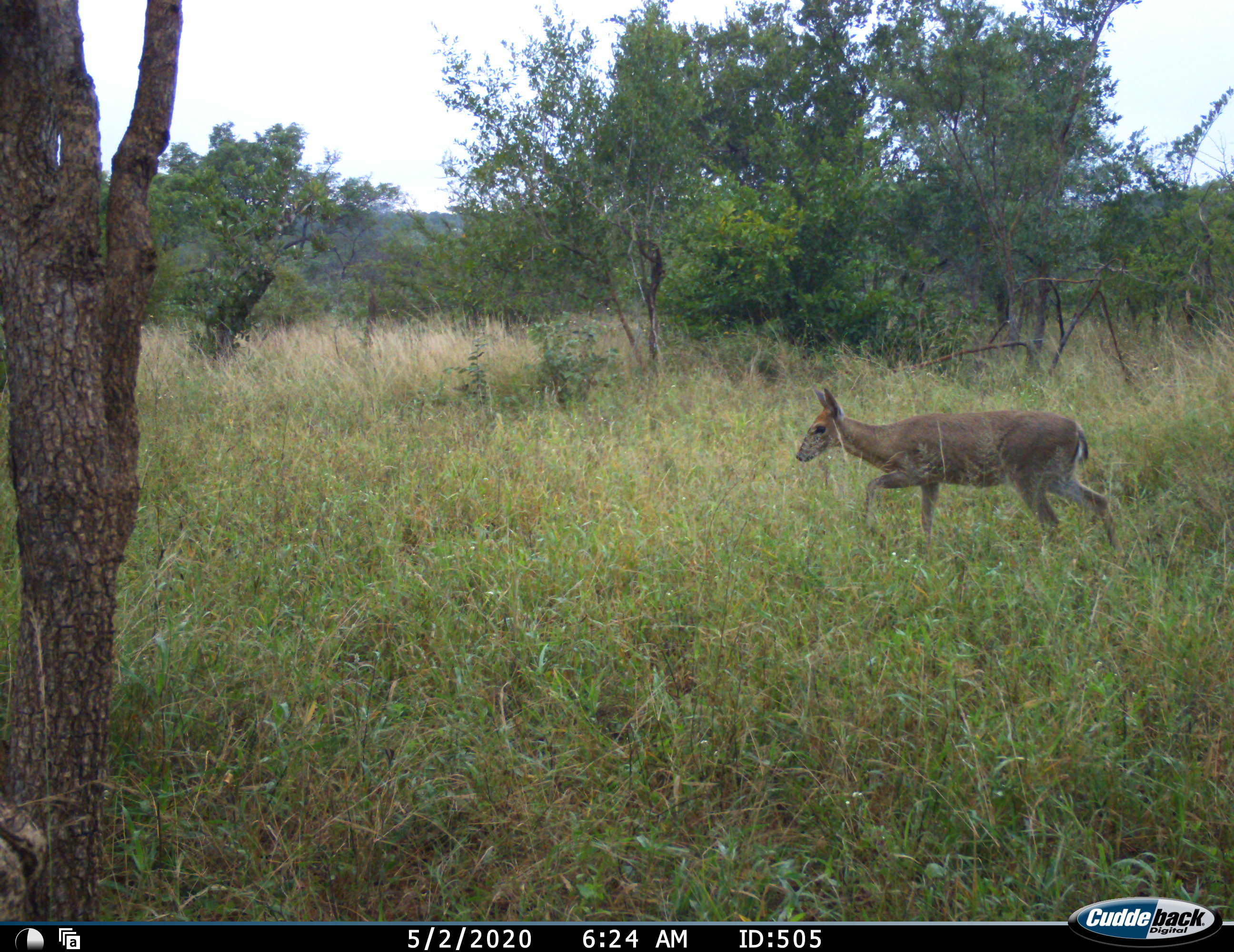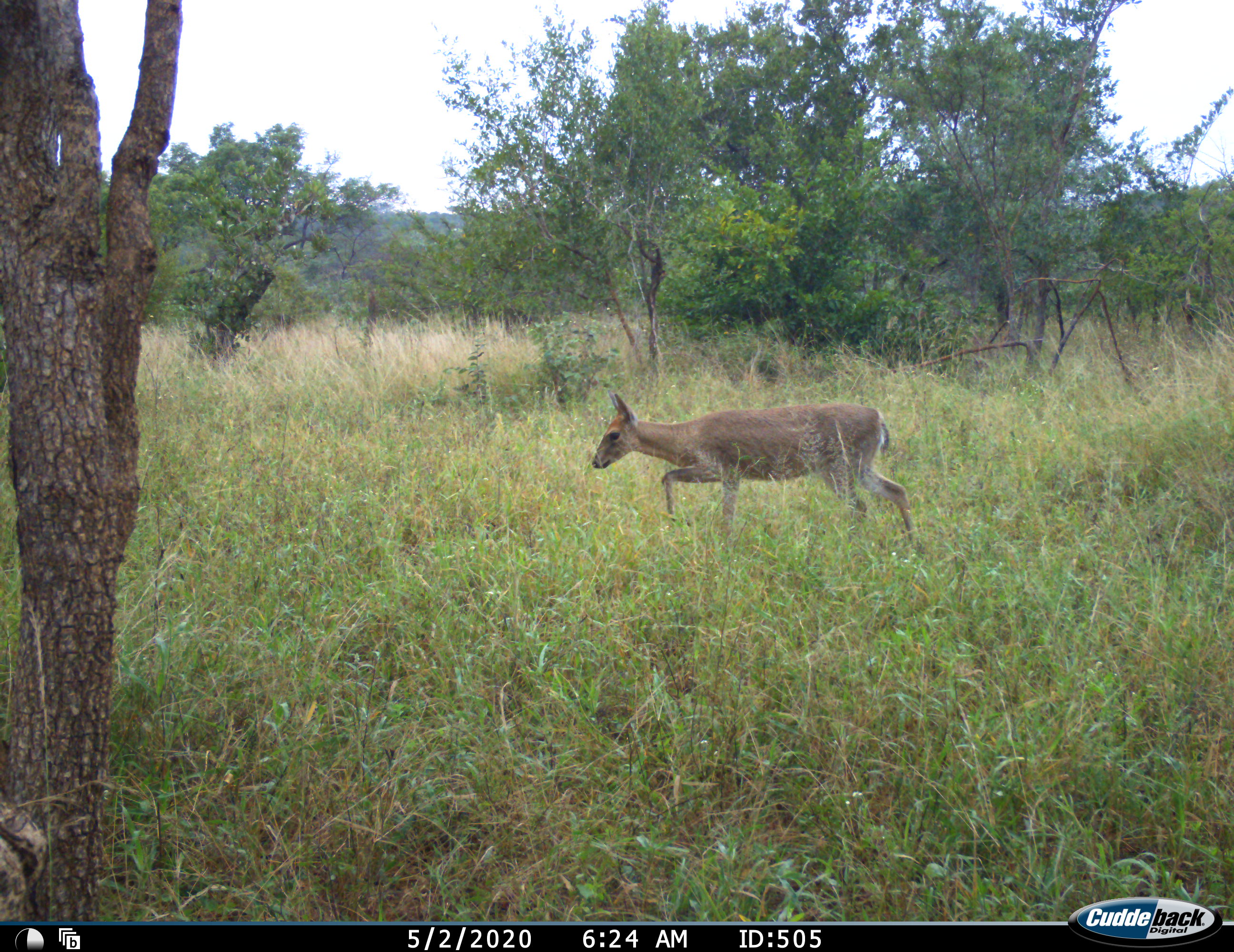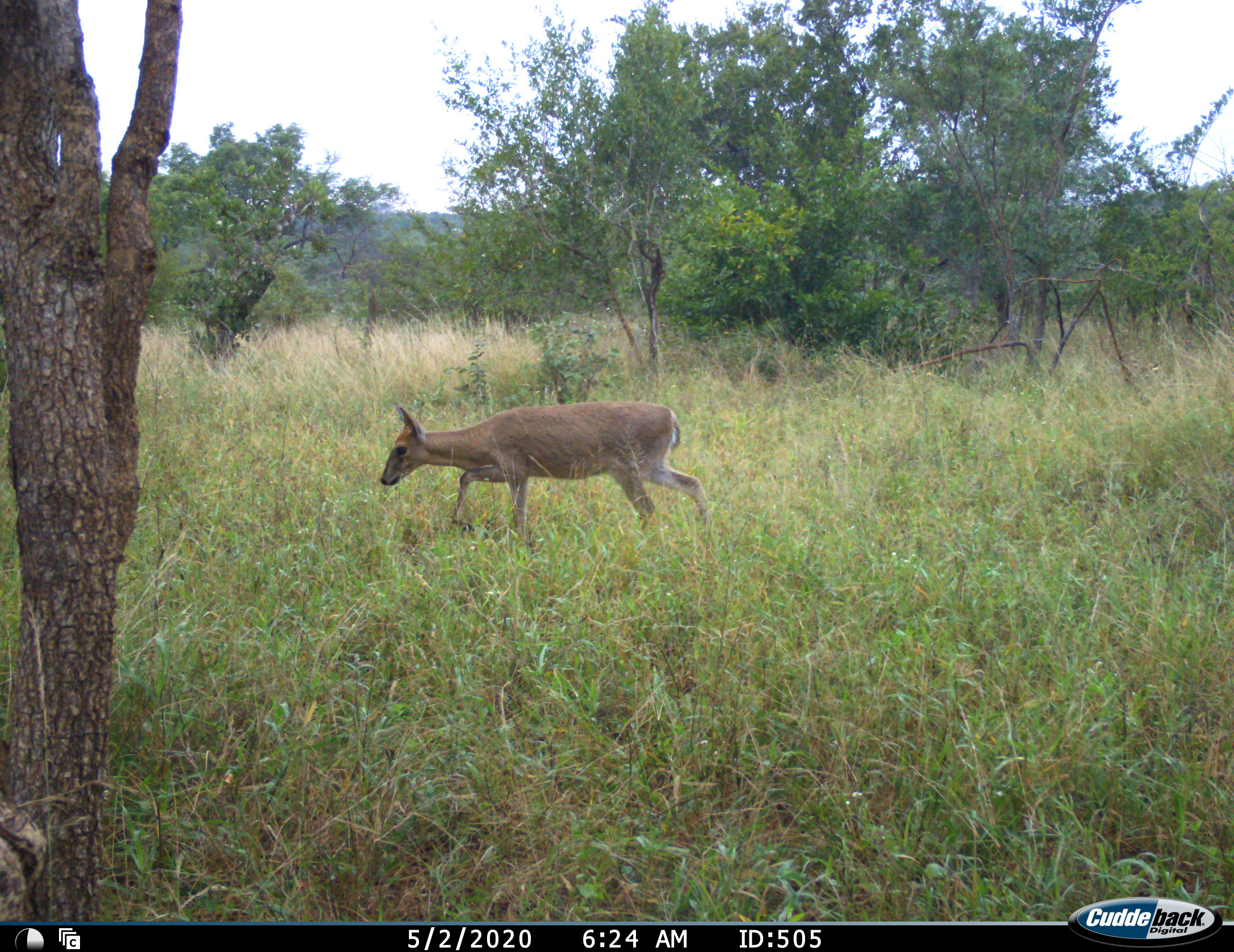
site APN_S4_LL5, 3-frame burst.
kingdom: Animalia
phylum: Chordata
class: Mammalia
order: Artiodactyla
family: Bovidae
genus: Sylvicapra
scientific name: Sylvicapra grimmia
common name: common duiker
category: duikercommongrey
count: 1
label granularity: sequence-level